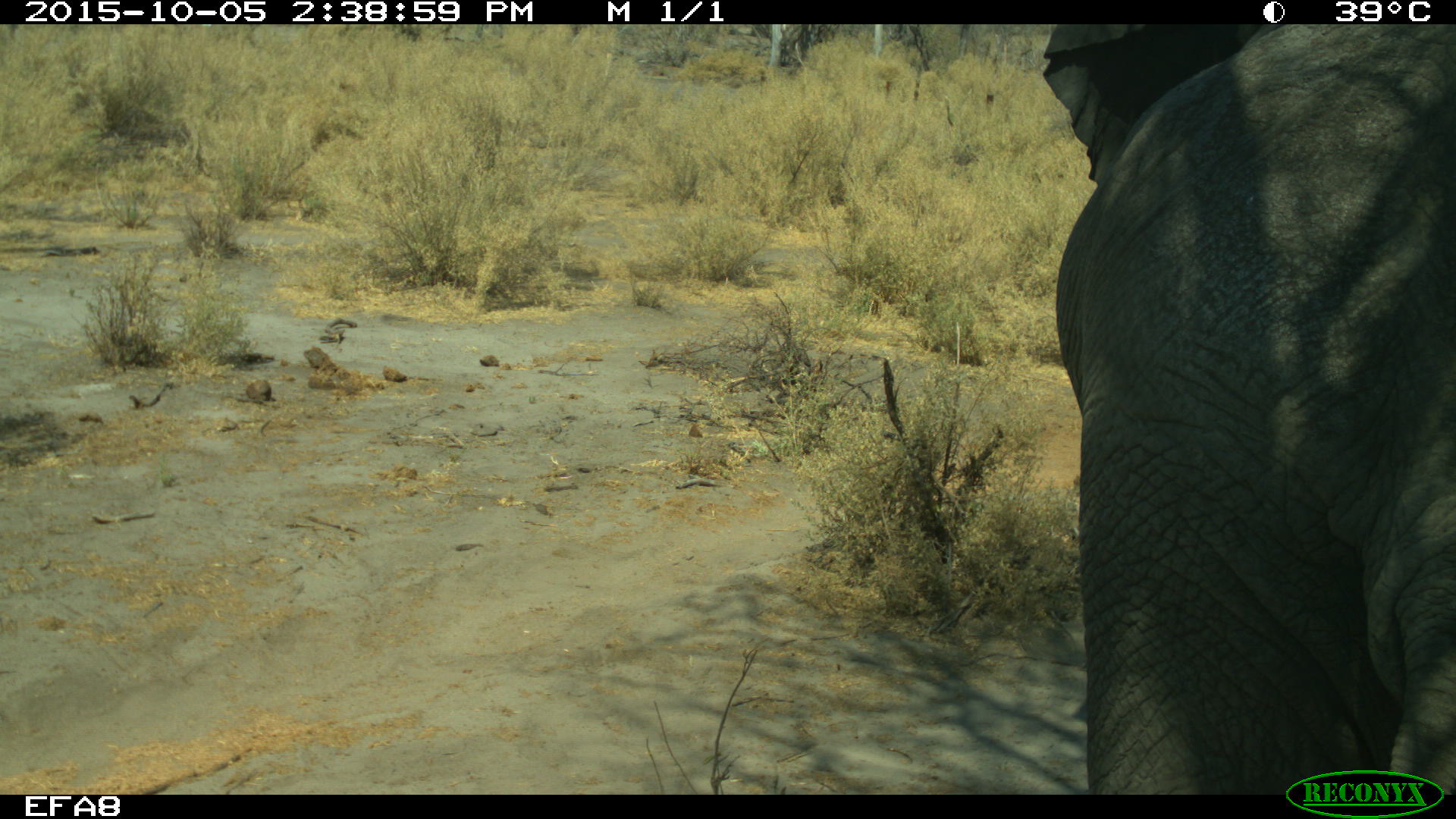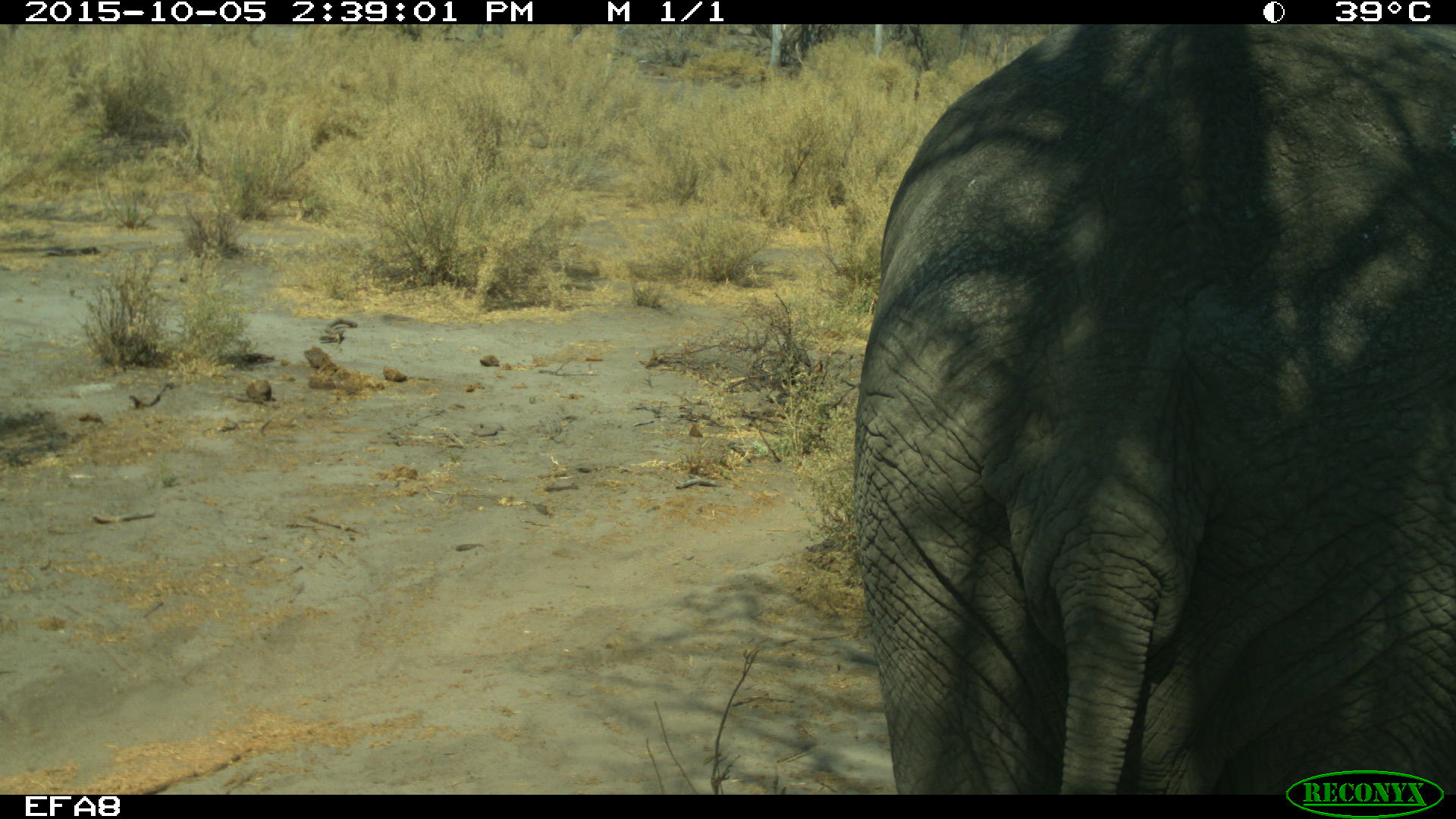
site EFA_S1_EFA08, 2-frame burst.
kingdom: Animalia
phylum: Chordata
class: Mammalia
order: Proboscidea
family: Elephantidae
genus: Loxodonta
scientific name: Loxodonta africana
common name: african bush elephant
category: elephant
Elephant (african bush elephant) (Loxodonta africana), count 1. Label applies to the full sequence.